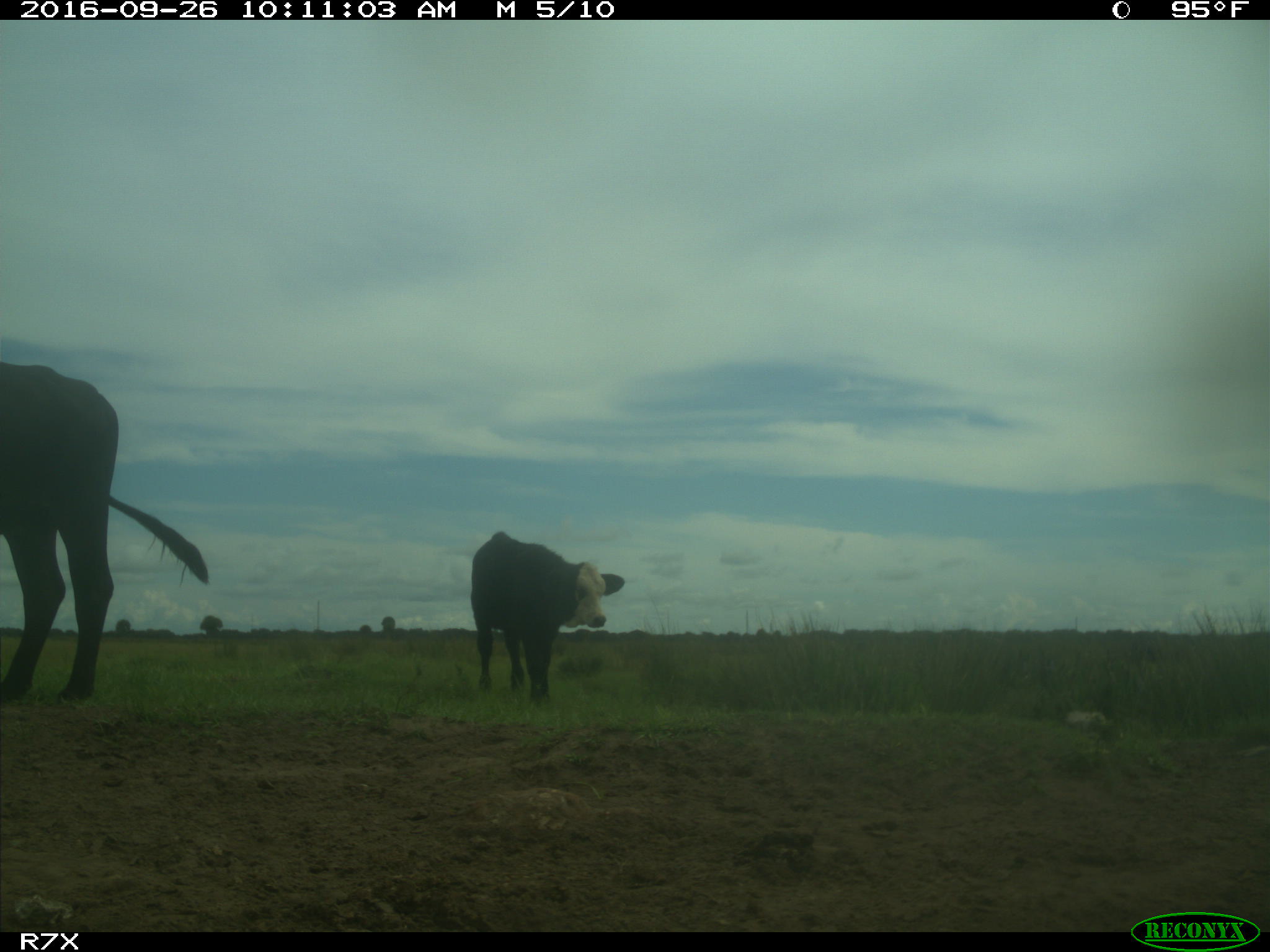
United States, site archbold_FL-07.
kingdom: Animalia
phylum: Chordata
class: Mammalia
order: Artiodactyla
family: Bovidae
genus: Bos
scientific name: Bos taurus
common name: domestic cow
Bos taurus (domestic cow).